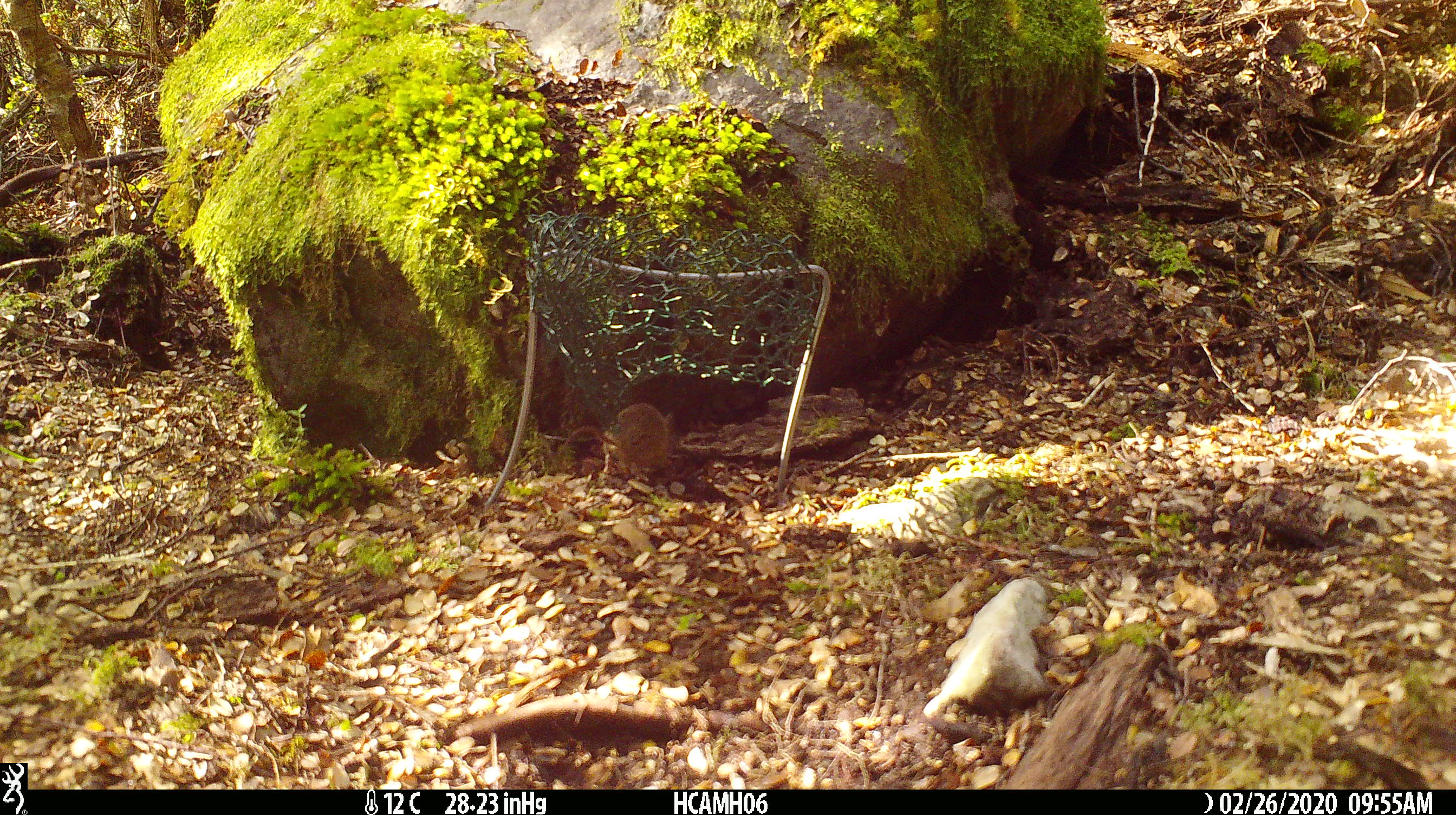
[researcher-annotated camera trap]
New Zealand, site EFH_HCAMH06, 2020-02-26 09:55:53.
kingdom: Animalia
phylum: Chordata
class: Mammalia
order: Rodentia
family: Muridae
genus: Mus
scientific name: Mus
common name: mouse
Mouse (Mus).